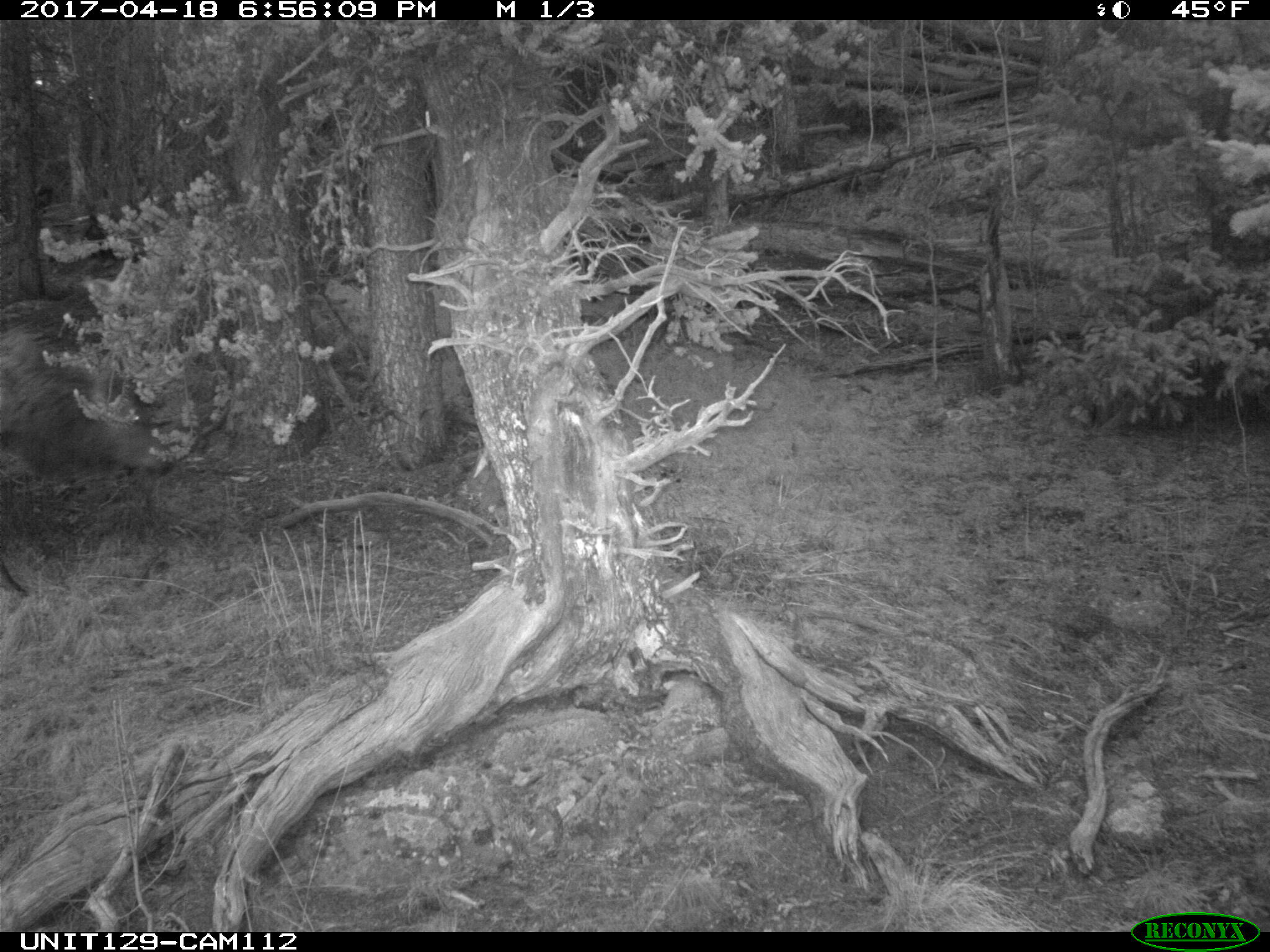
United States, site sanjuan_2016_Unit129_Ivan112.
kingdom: Animalia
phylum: Chordata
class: Mammalia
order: Artiodactyla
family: Cervidae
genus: Cervus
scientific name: Cervus elaphus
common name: red deer